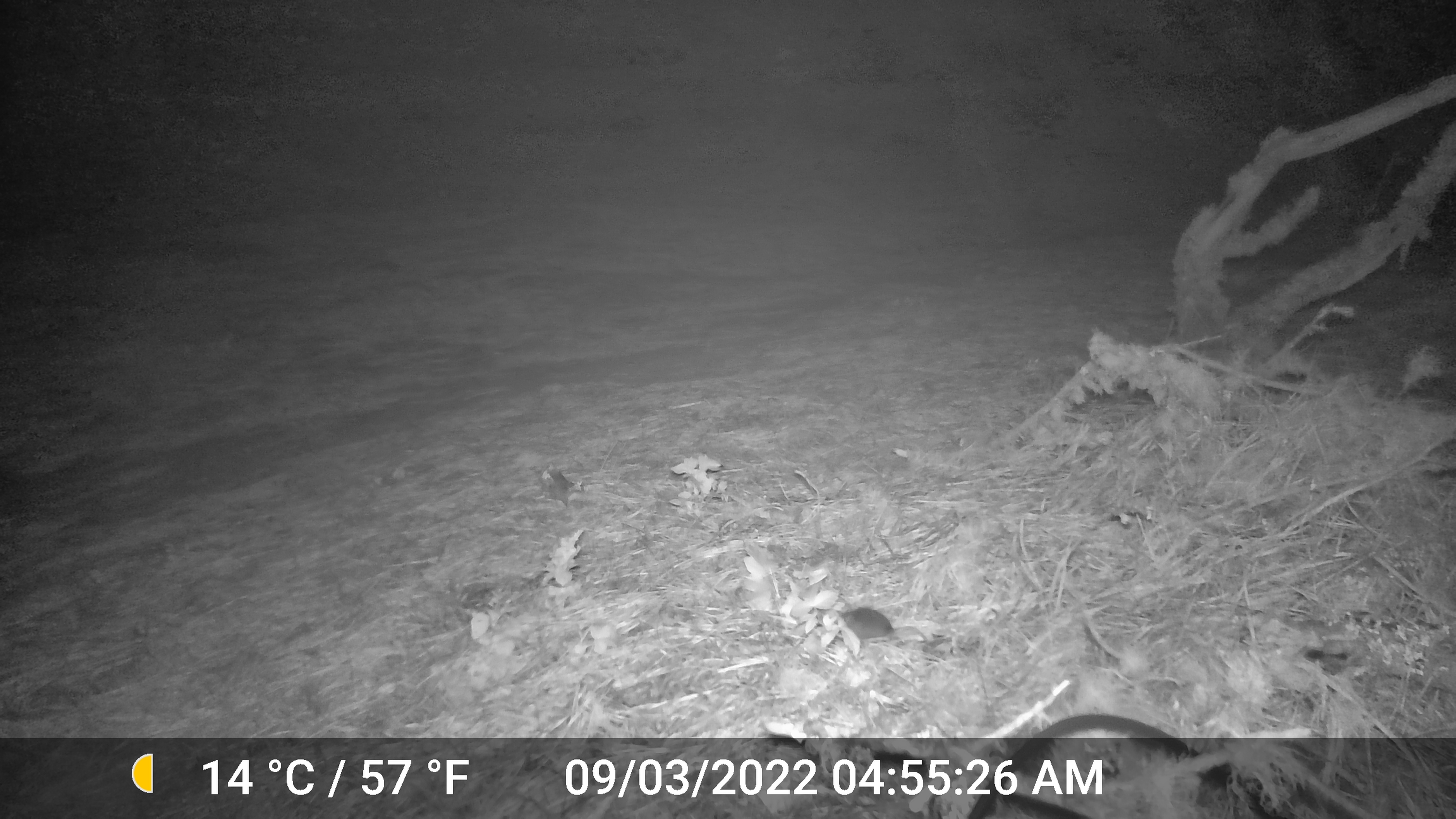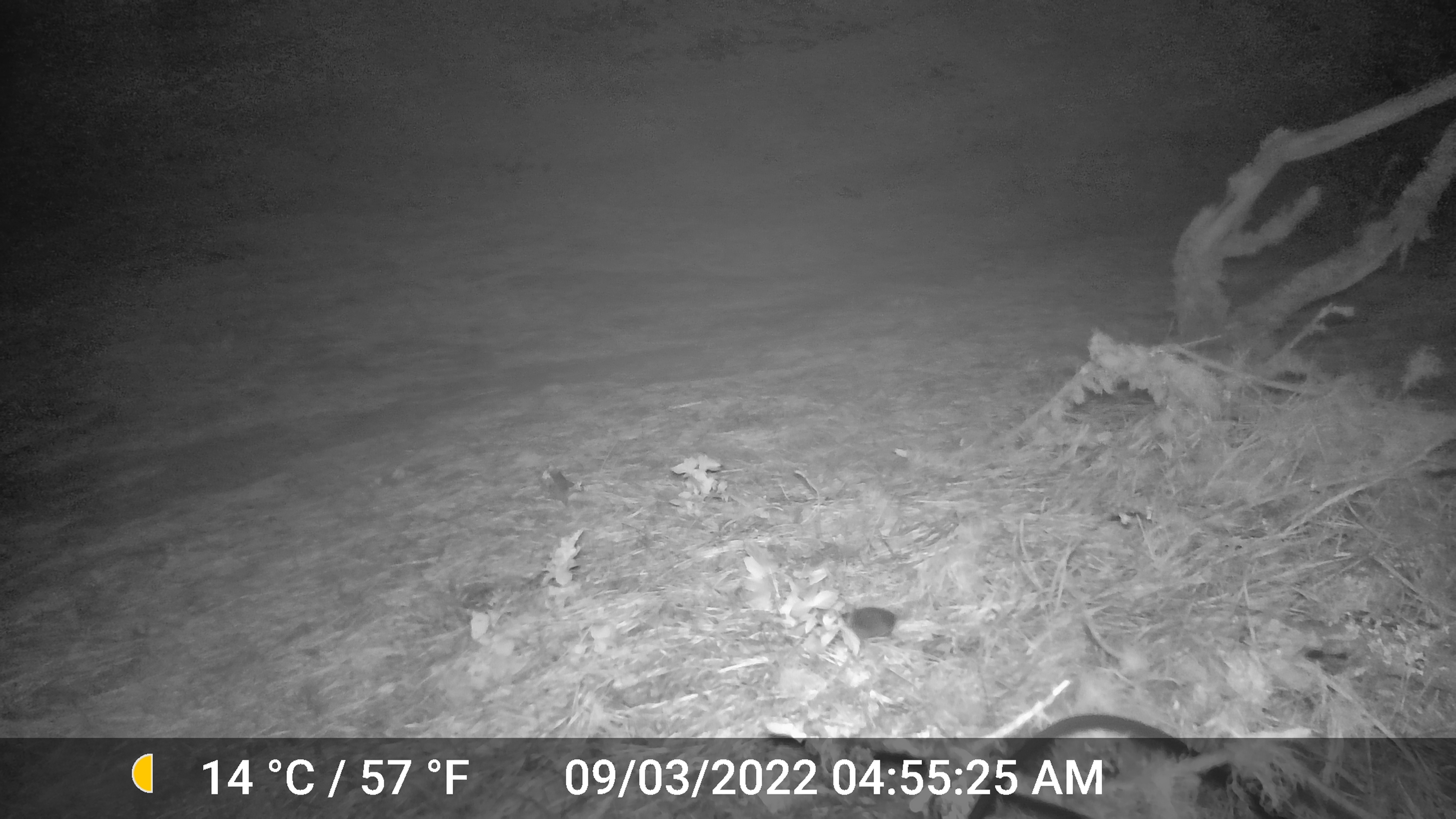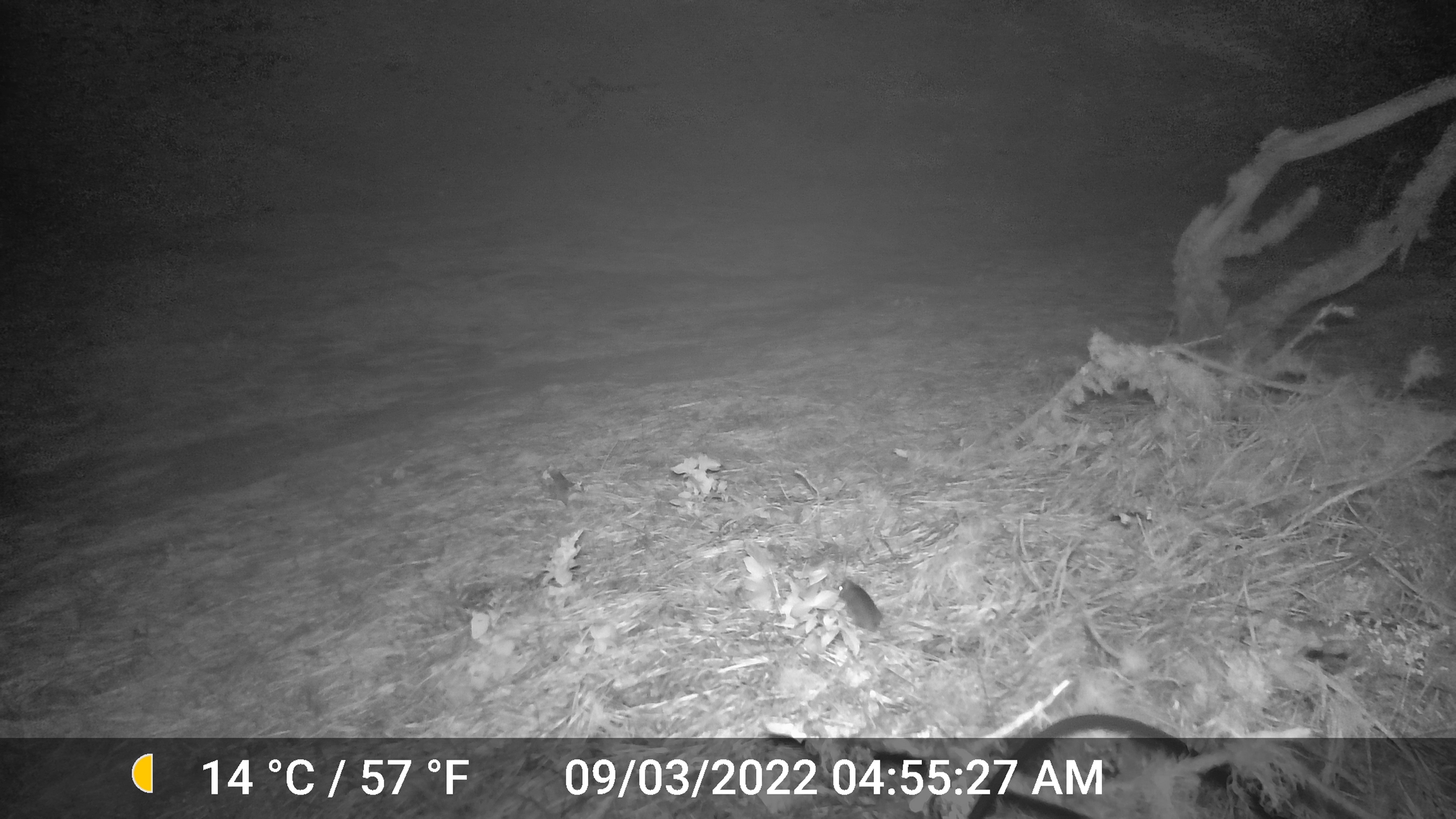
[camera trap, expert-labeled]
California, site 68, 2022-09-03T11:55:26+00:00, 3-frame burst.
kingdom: Animalia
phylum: Chordata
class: Aves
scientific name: Aves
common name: bird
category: unknown bird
Unknown bird (bird) (Aves).